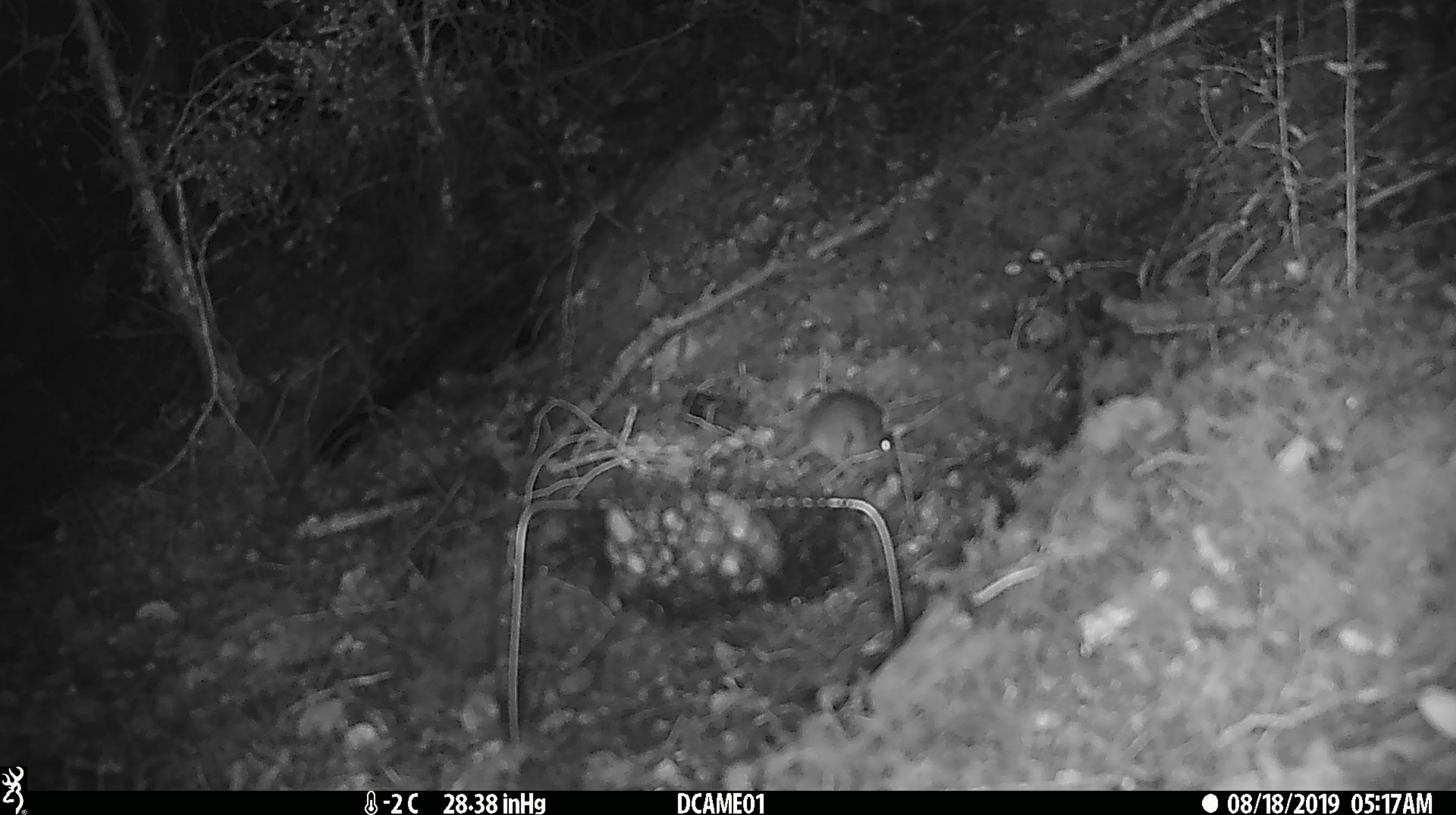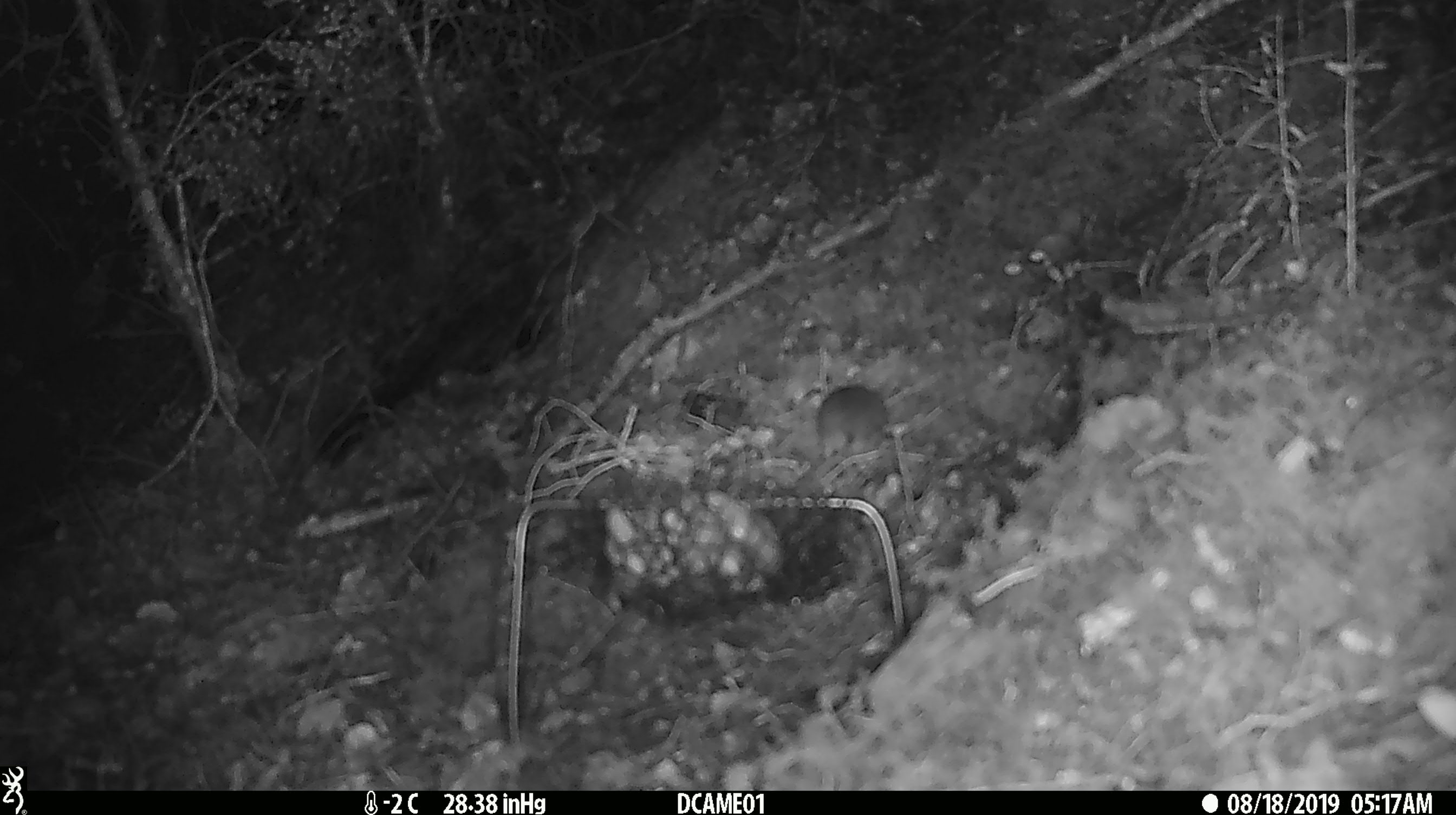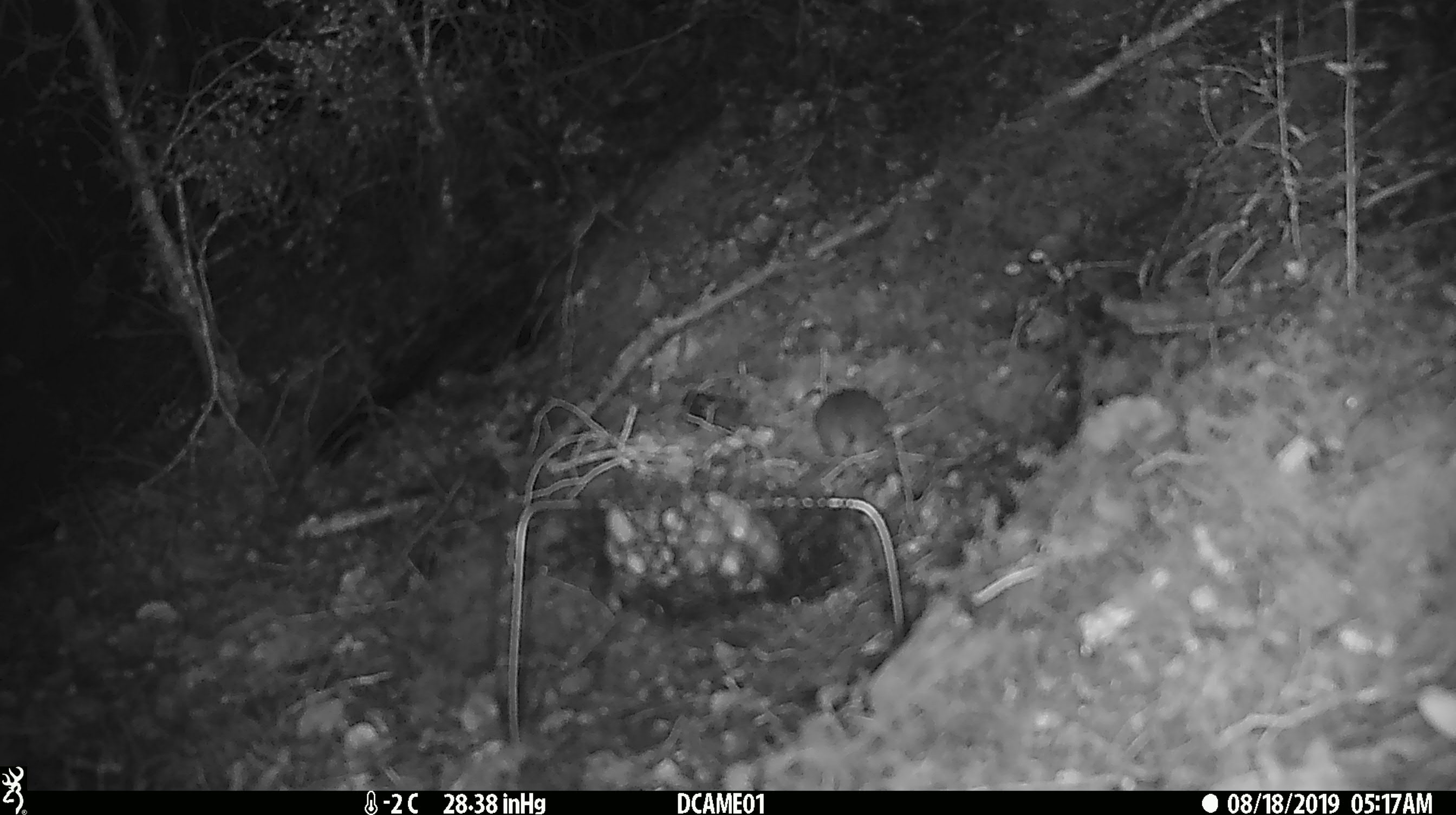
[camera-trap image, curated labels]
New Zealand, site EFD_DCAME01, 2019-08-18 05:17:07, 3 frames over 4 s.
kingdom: Animalia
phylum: Chordata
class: Mammalia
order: Rodentia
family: Muridae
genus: Mus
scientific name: Mus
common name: mouse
Mouse (Mus).